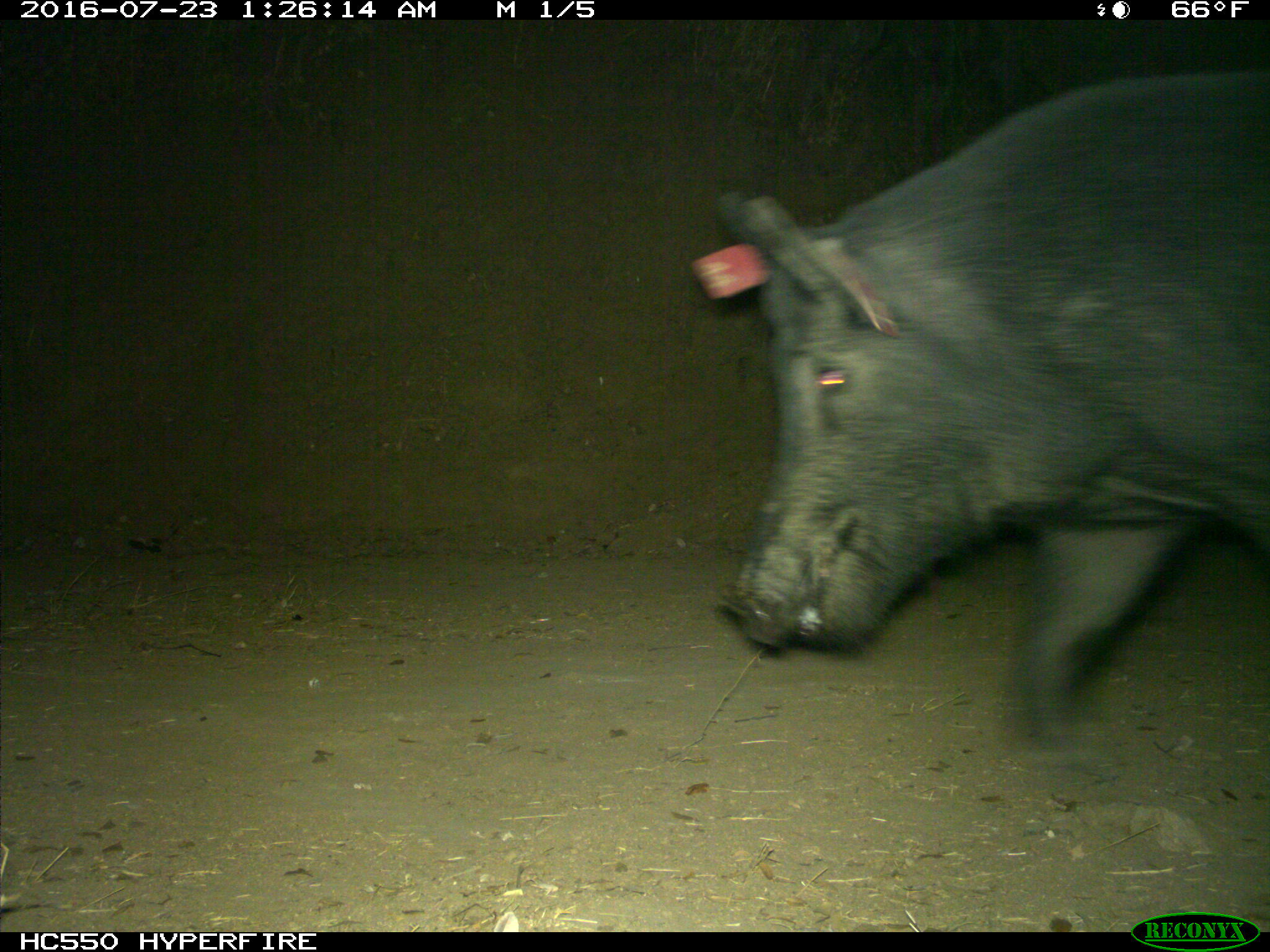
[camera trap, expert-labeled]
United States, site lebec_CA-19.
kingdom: Animalia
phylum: Chordata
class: Mammalia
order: Artiodactyla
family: Suidae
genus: Sus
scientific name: Sus scrofa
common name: wild boar